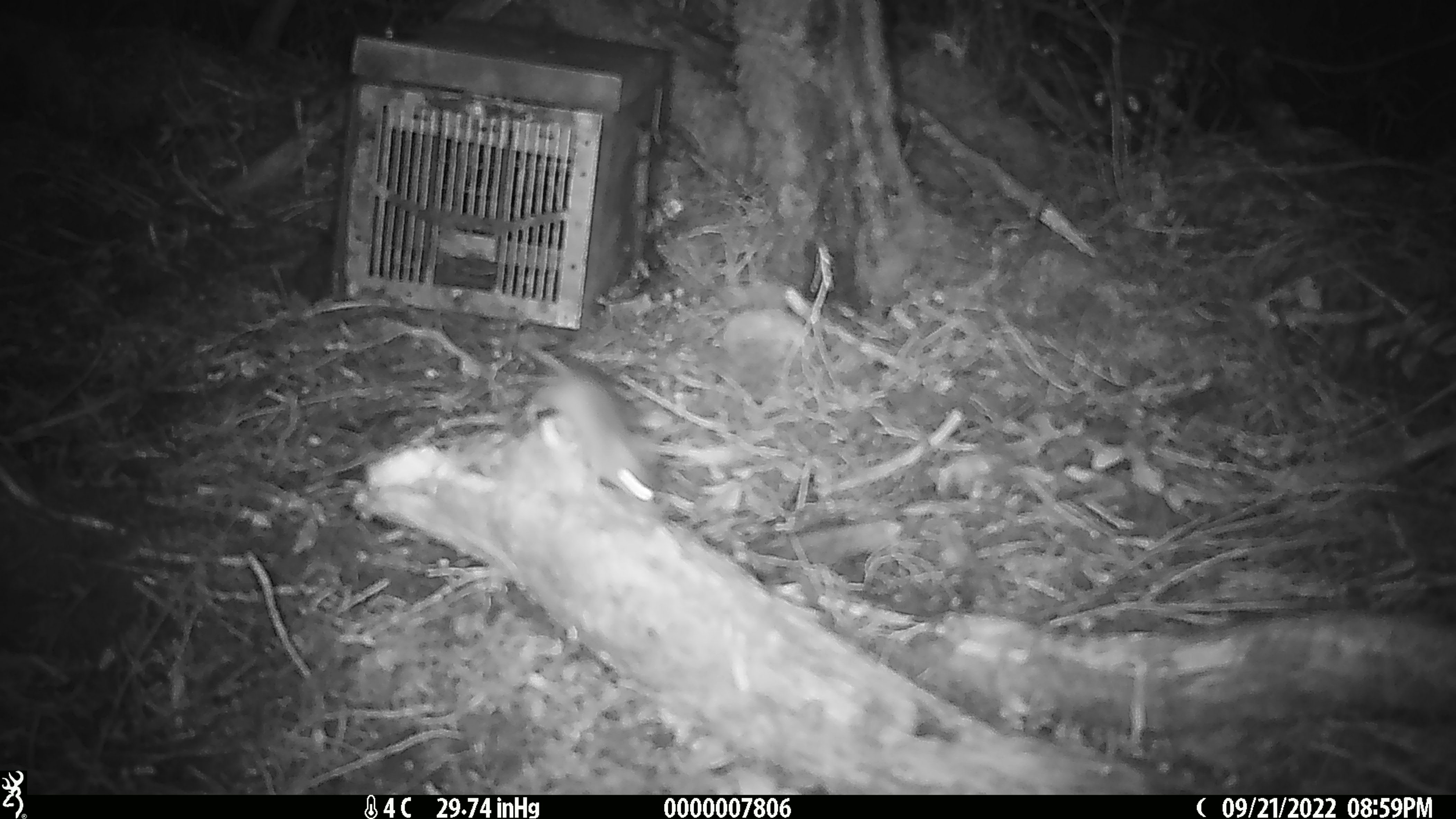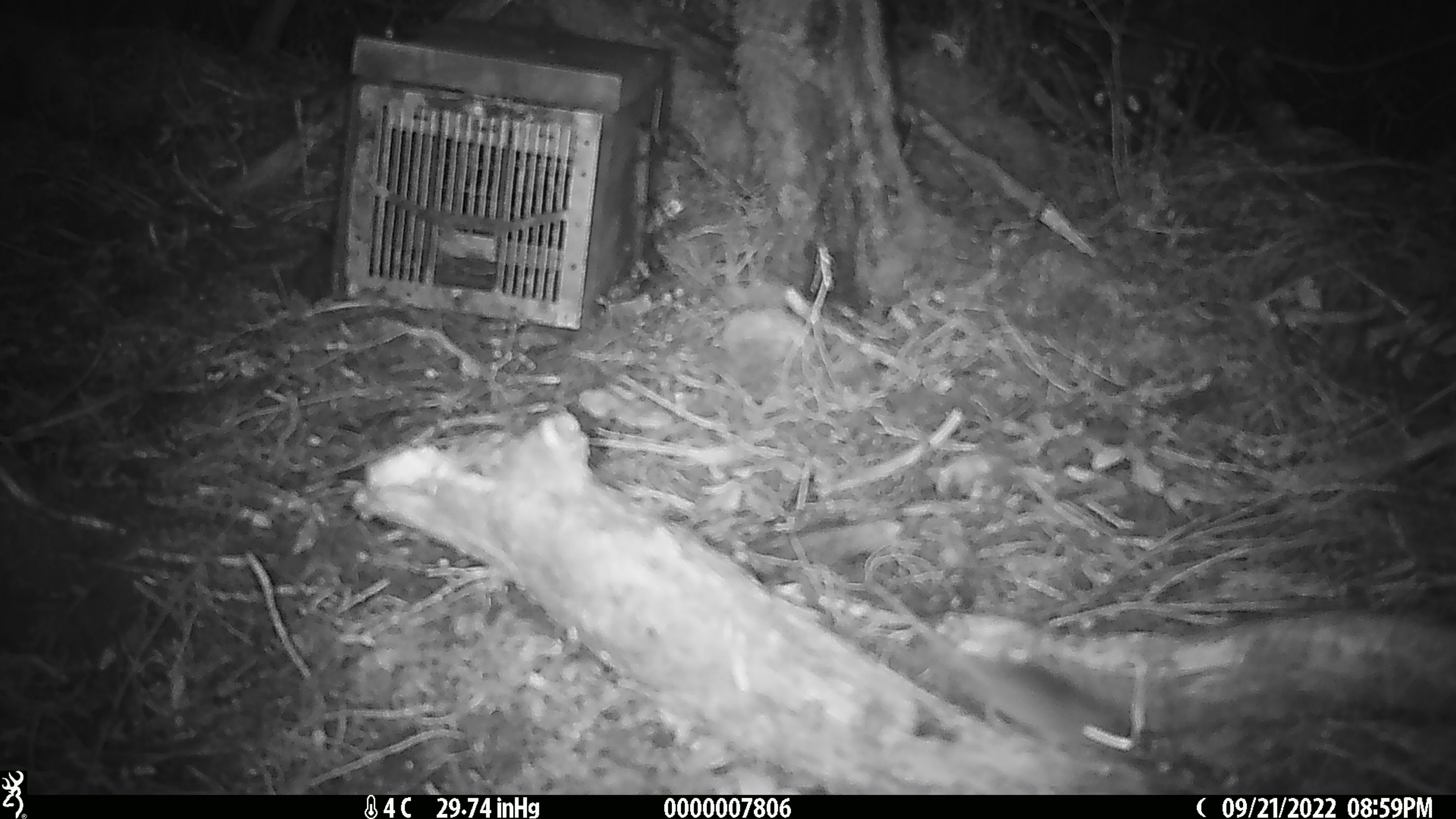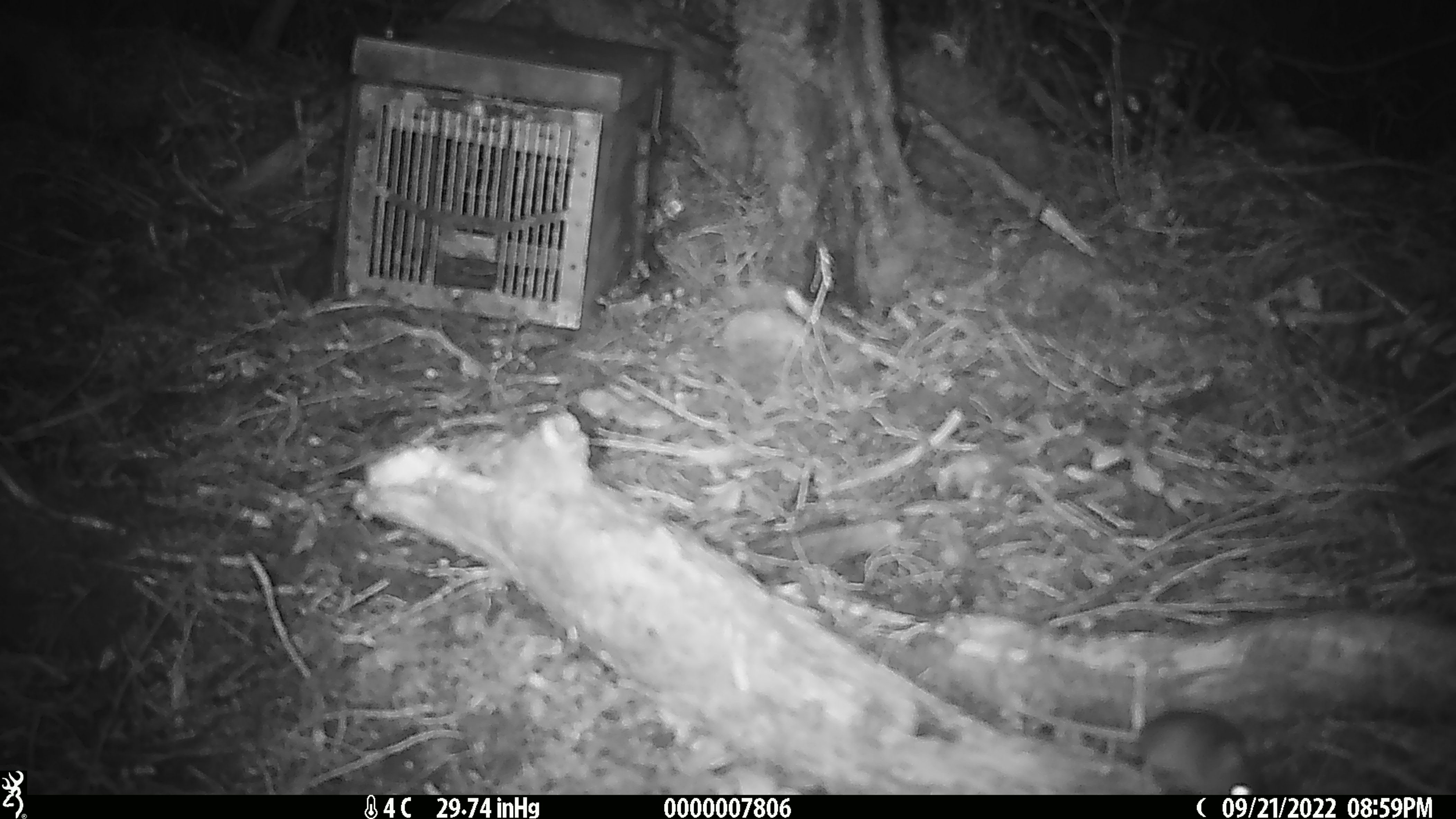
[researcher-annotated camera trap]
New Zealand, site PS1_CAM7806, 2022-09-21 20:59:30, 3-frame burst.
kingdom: Animalia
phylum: Chordata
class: Mammalia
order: Rodentia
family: Muridae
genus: Mus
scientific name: Mus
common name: mouse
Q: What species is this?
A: Mouse (Mus).